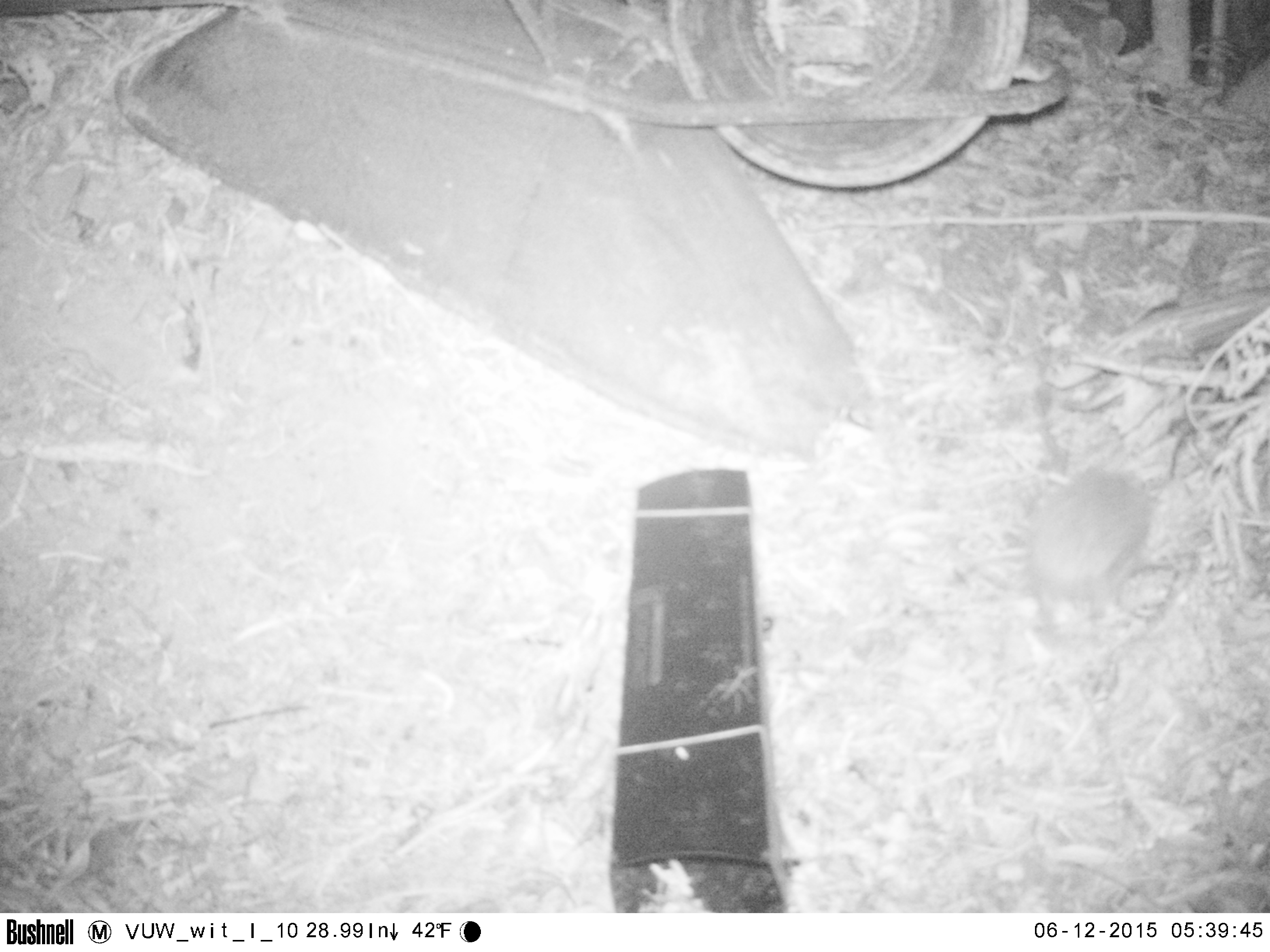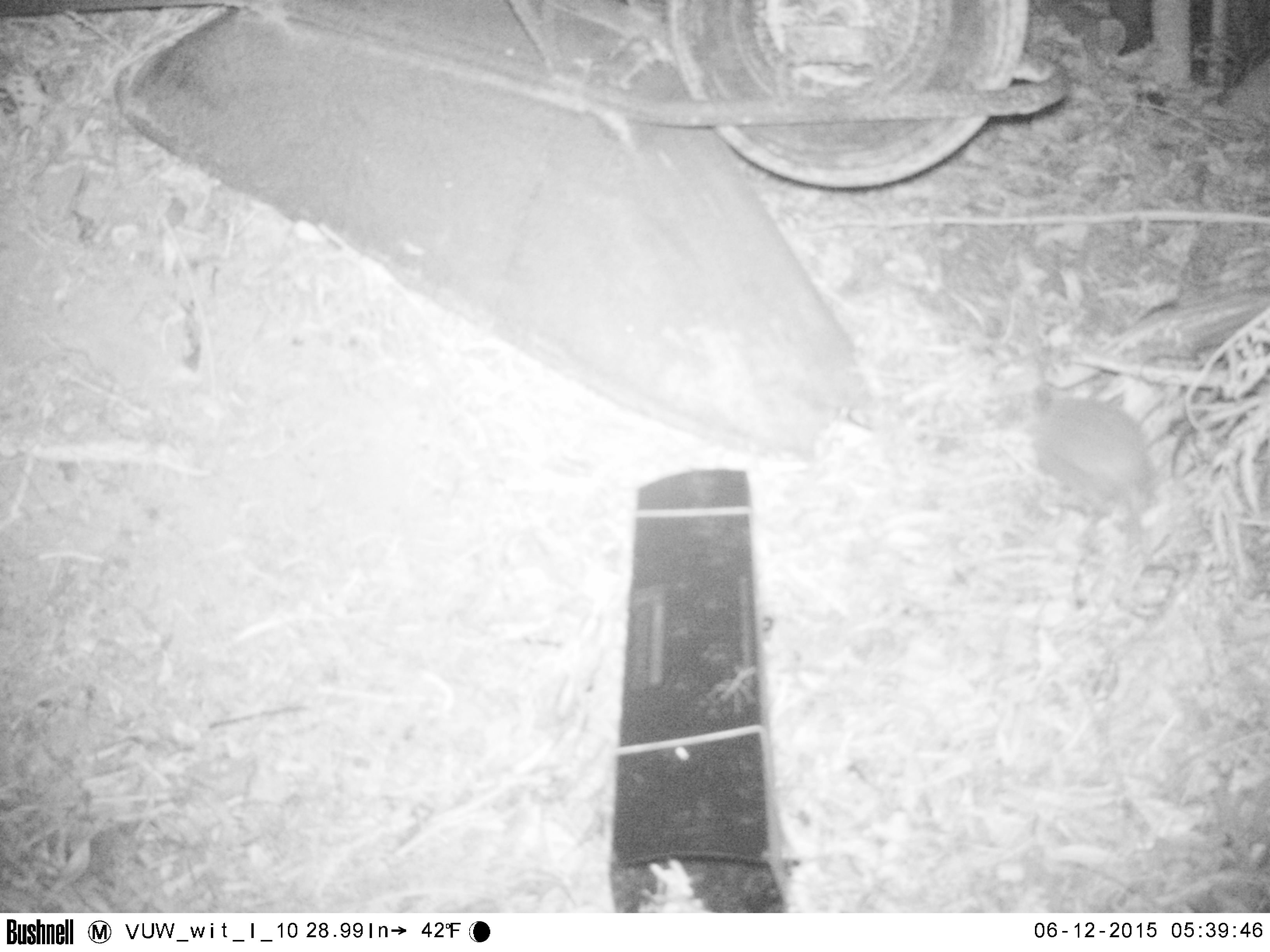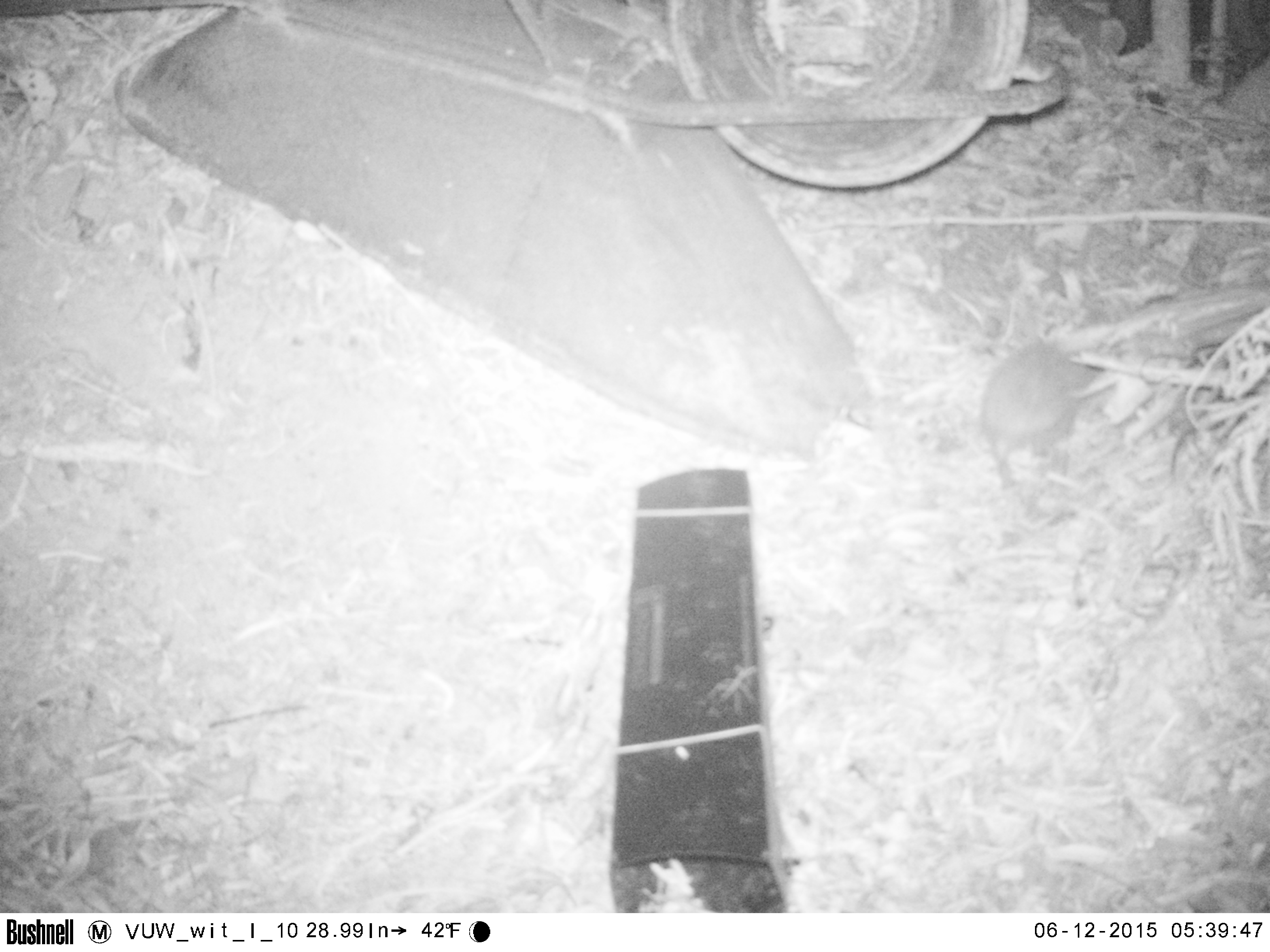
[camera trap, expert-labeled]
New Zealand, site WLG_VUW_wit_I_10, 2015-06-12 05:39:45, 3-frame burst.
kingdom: Animalia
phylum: Chordata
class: Mammalia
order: Eulipotyphla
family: Erinaceidae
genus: Erinaceus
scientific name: Erinaceus europaeus europaeus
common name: european hedgehog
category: hedgehog